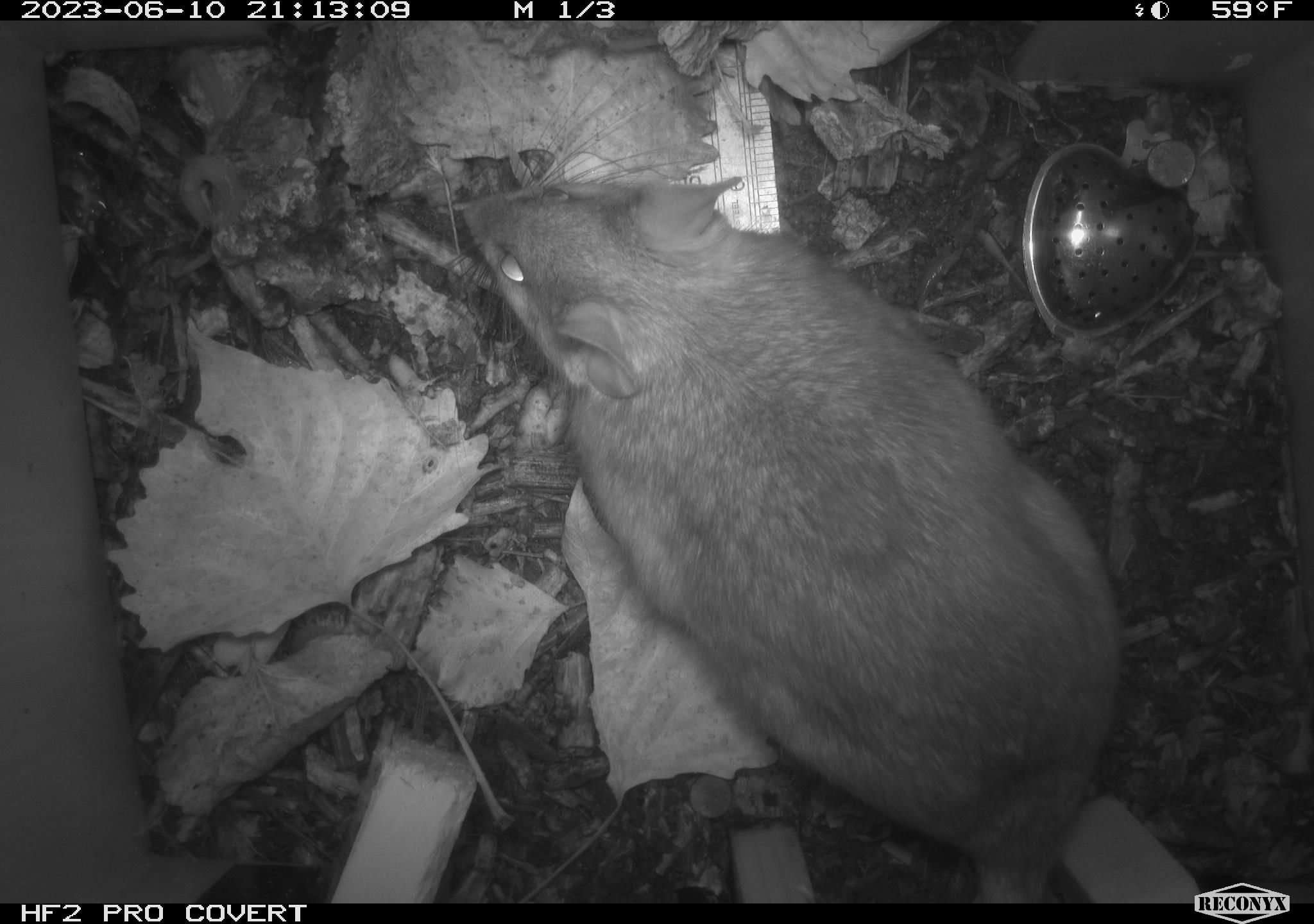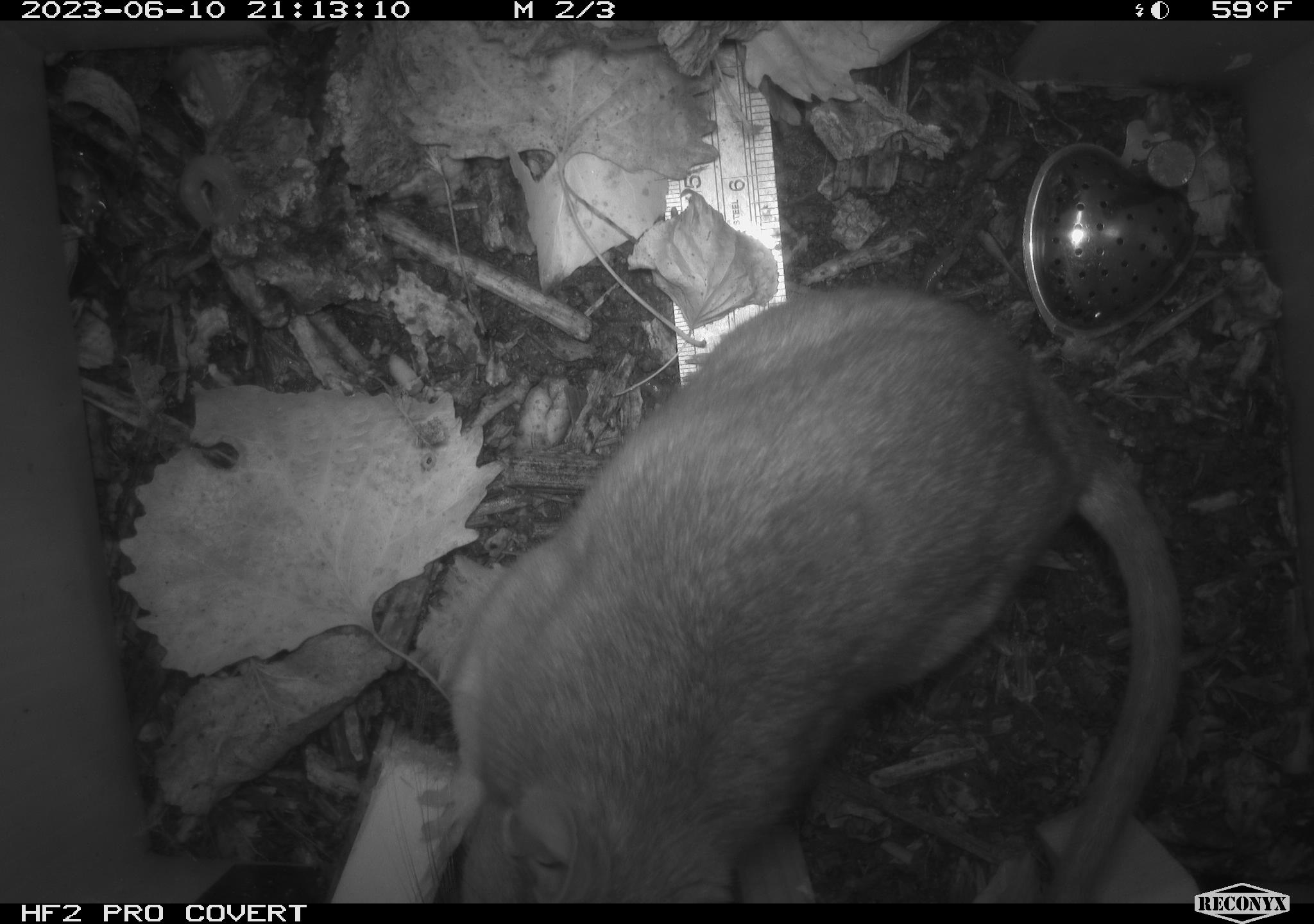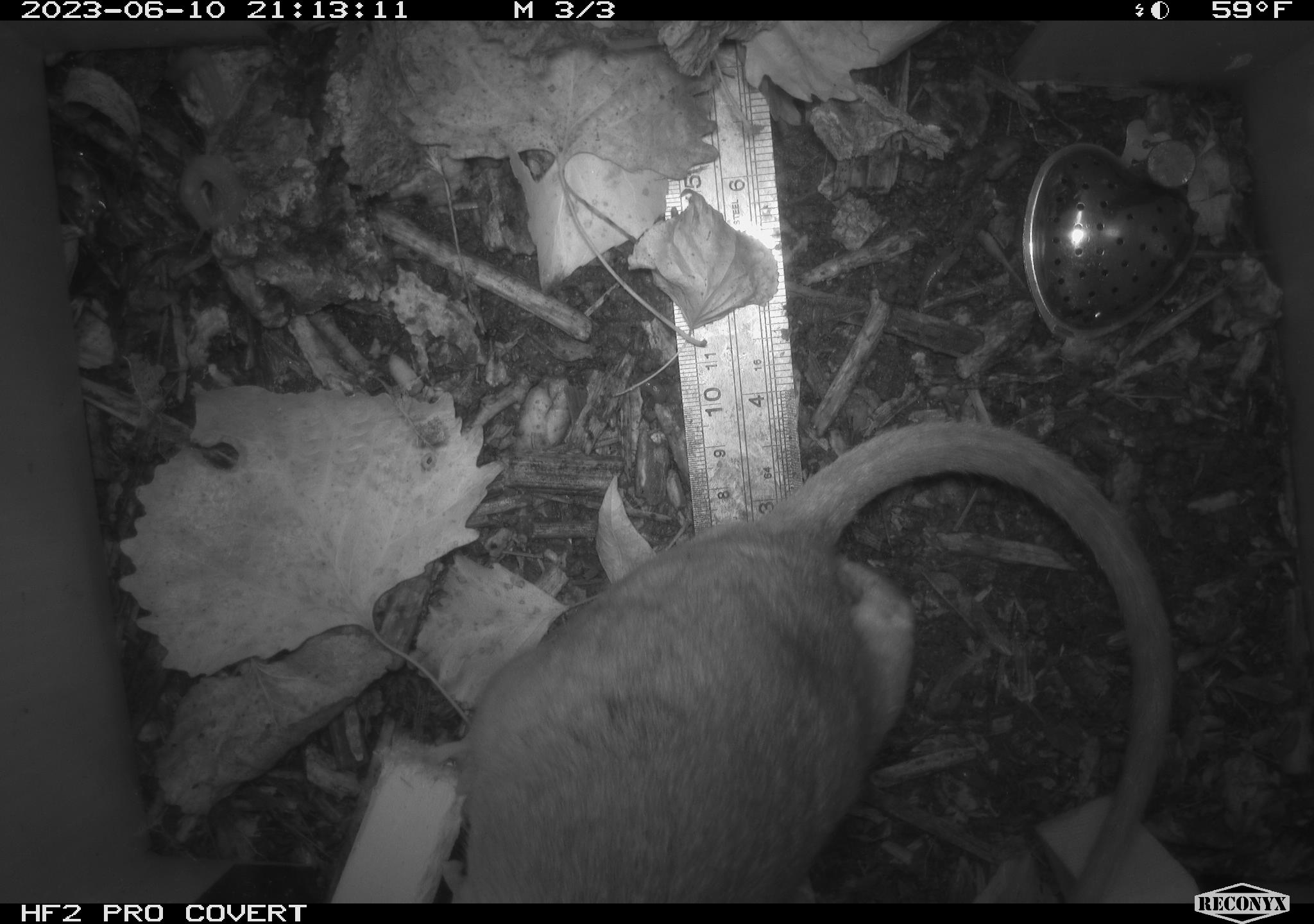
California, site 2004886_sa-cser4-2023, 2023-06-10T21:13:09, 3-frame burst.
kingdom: Animalia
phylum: Chordata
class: Mammalia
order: Rodentia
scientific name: Rodentia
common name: woodrat or rat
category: woodrat or rat species